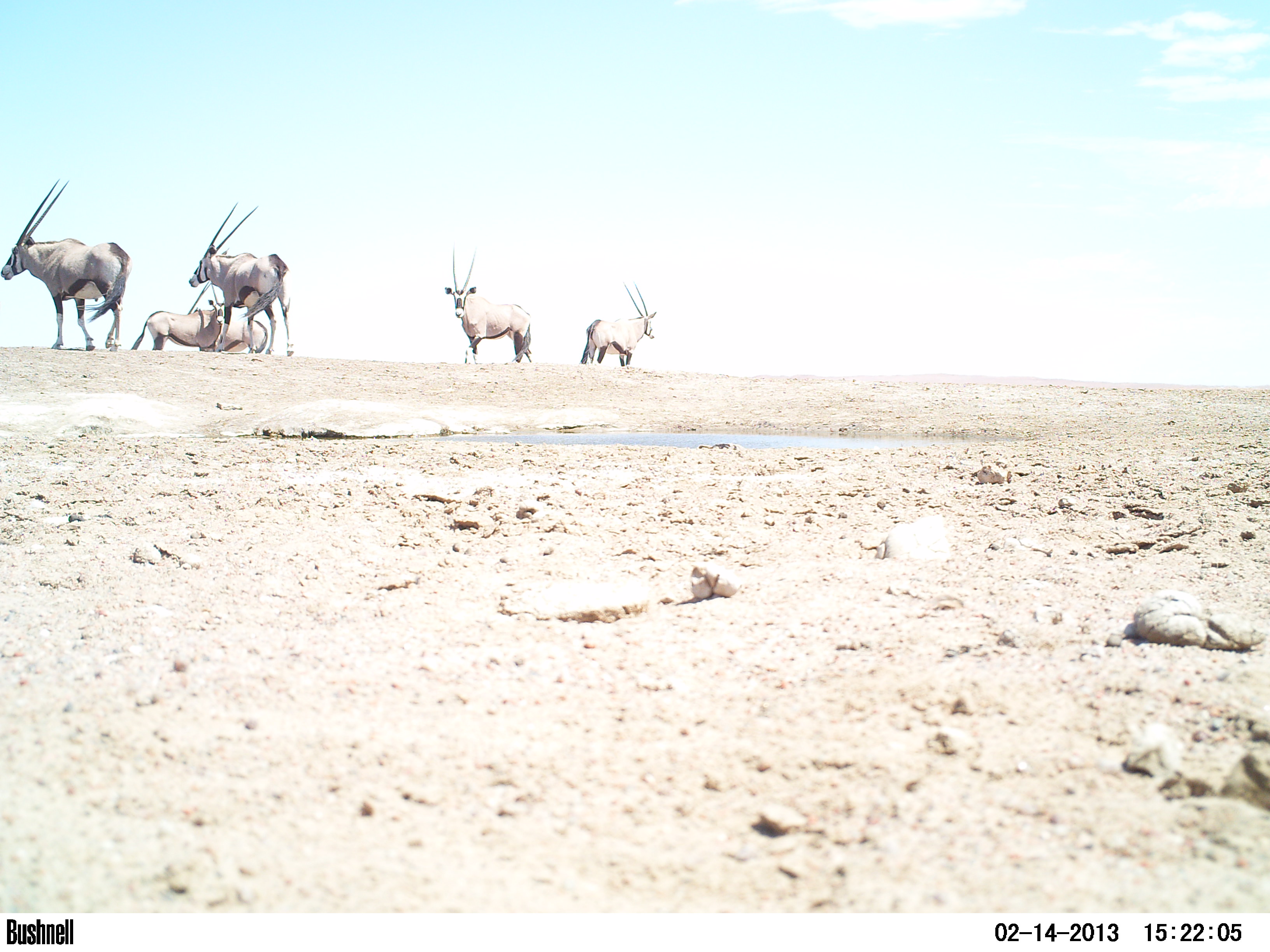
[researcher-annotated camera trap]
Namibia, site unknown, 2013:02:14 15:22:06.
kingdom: Animalia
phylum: Chordata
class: Mammalia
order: Artiodactyla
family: Bovidae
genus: Oryx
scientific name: Oryx gazella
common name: gemsbok